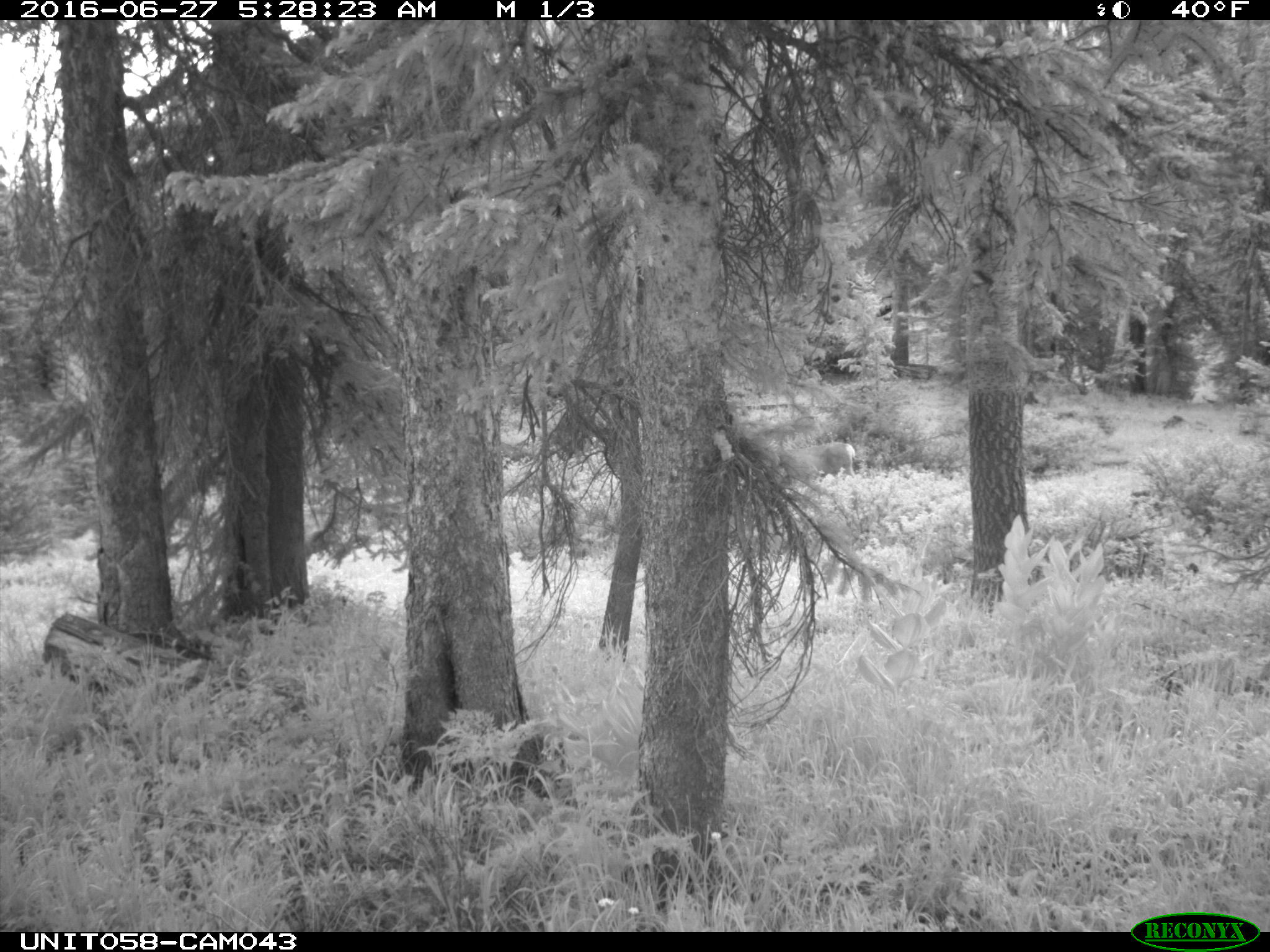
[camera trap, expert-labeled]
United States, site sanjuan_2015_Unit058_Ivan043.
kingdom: Animalia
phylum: Chordata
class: Mammalia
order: Artiodactyla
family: Cervidae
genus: Odocoileus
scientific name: Odocoileus hemionus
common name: mule deer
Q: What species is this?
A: Odocoileus hemionus (mule deer).